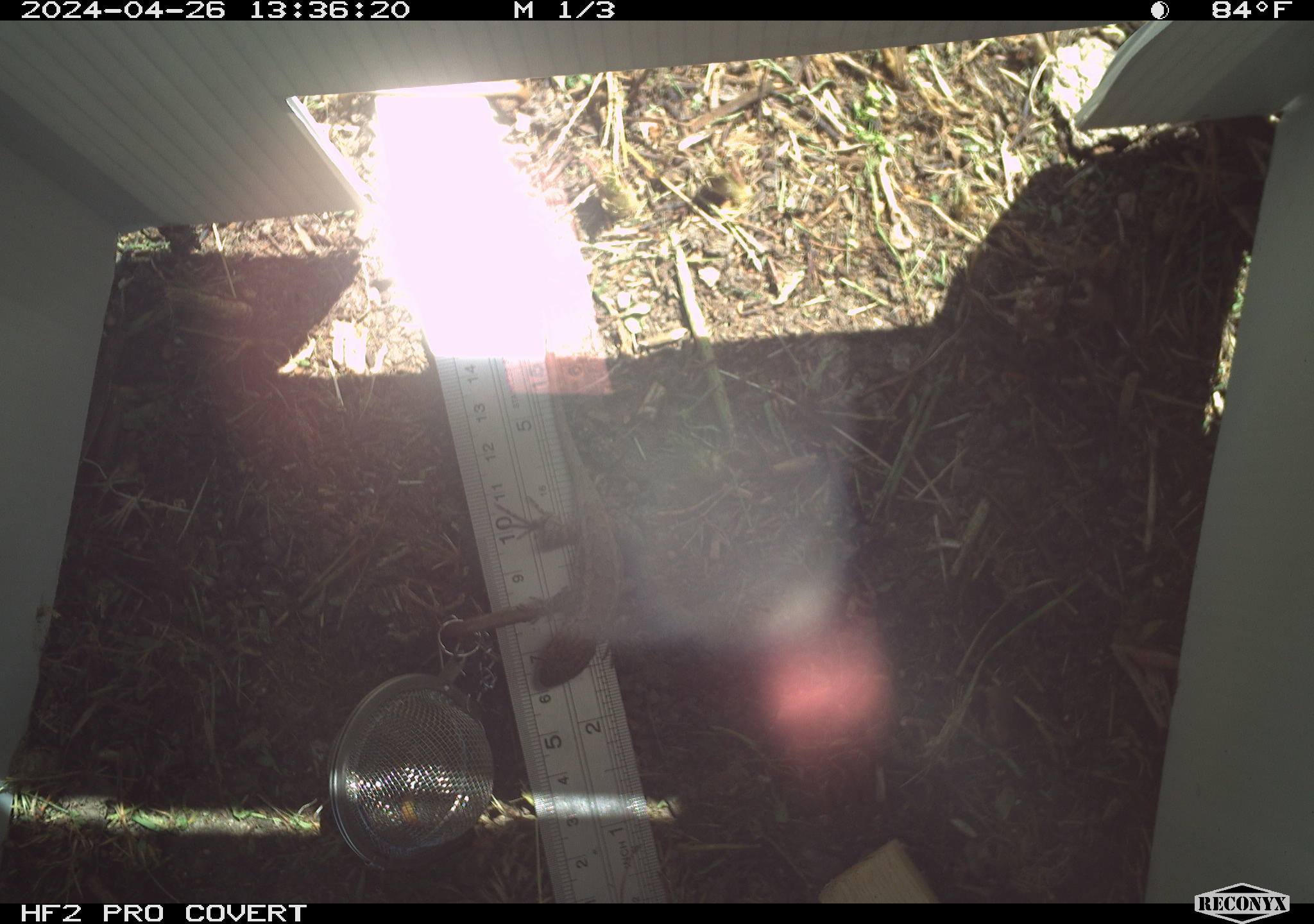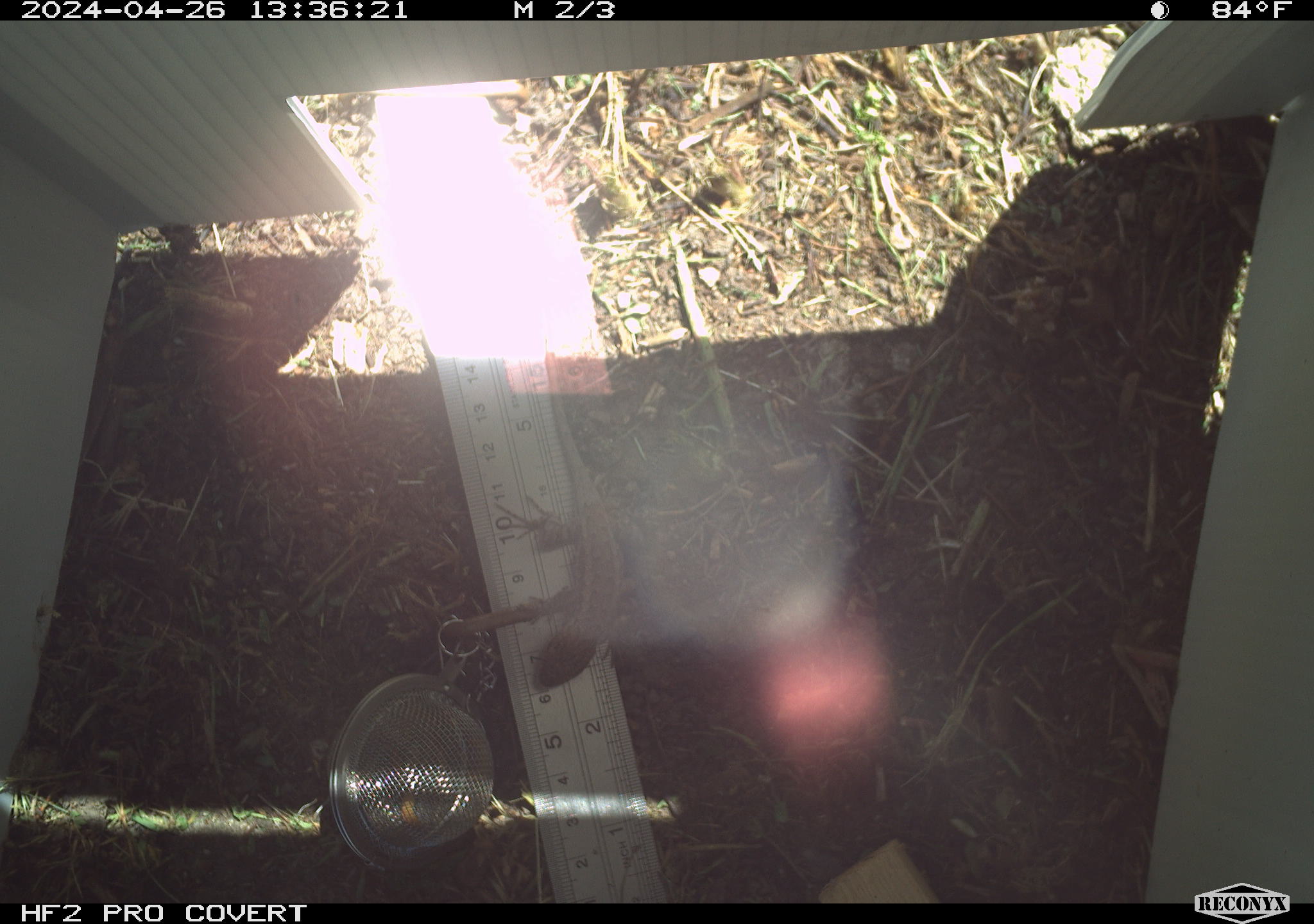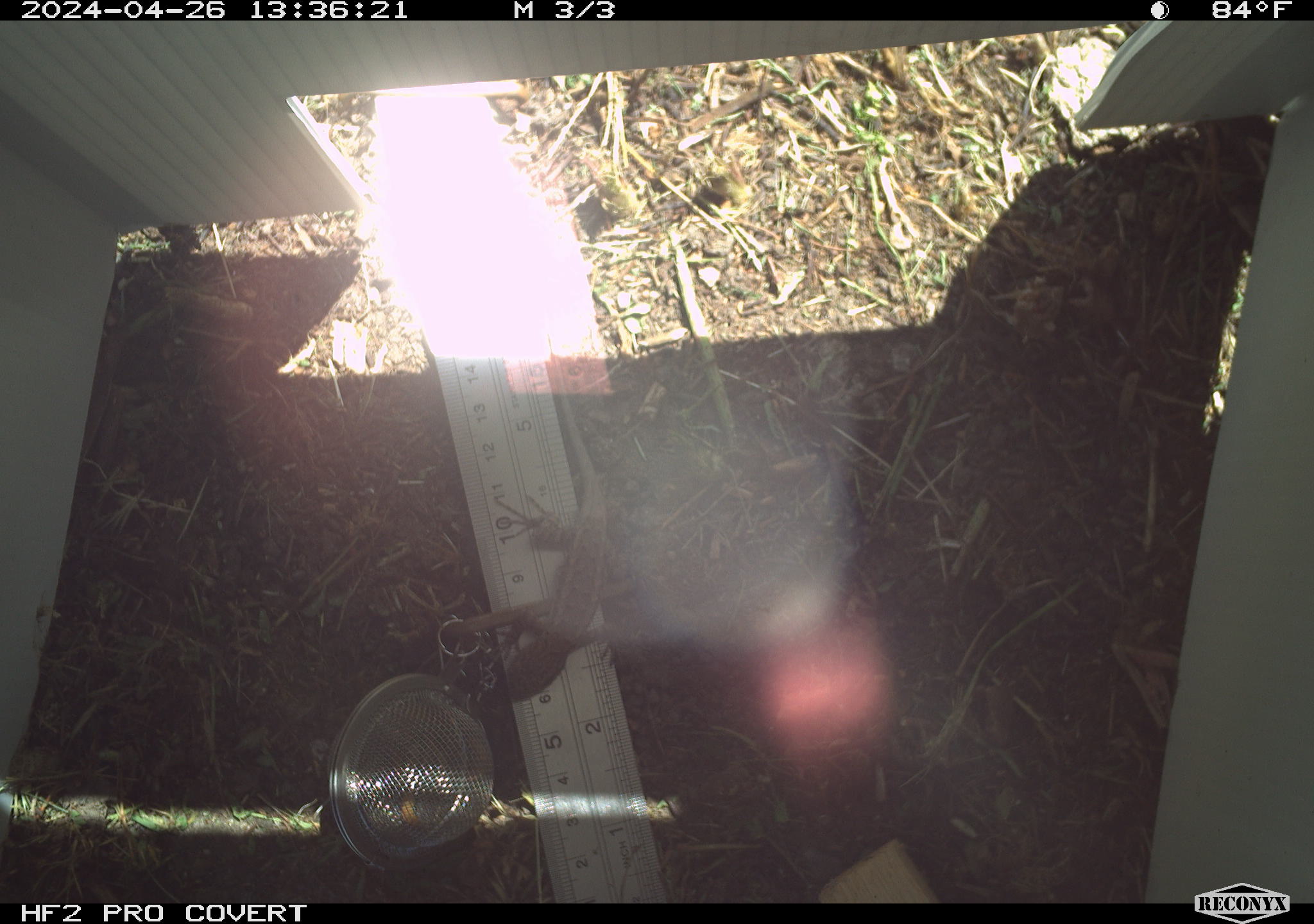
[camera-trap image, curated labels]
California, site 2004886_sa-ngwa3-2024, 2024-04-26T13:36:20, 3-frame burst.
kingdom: Animalia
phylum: Chordata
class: Reptilia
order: Squamata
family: Phrynosomatidae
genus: Sceloporus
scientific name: Sceloporus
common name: spiny lizards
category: sceloporus species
Sceloporus species (spiny lizards) (Sceloporus).